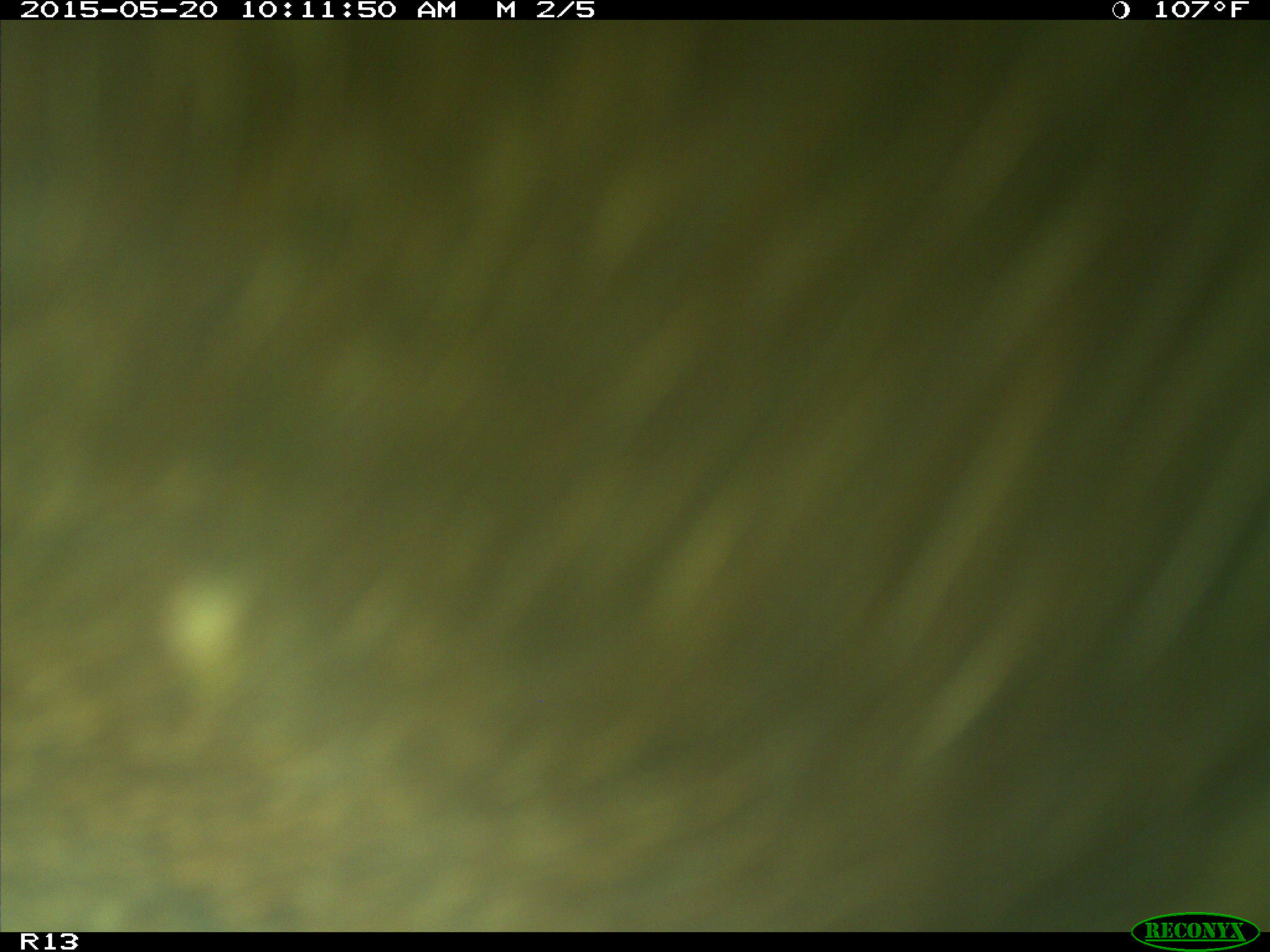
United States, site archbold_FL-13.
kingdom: Animalia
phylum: Chordata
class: Mammalia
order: Artiodactyla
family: Bovidae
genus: Bos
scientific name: Bos taurus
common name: domestic cow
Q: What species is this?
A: Bos taurus (domestic cow).